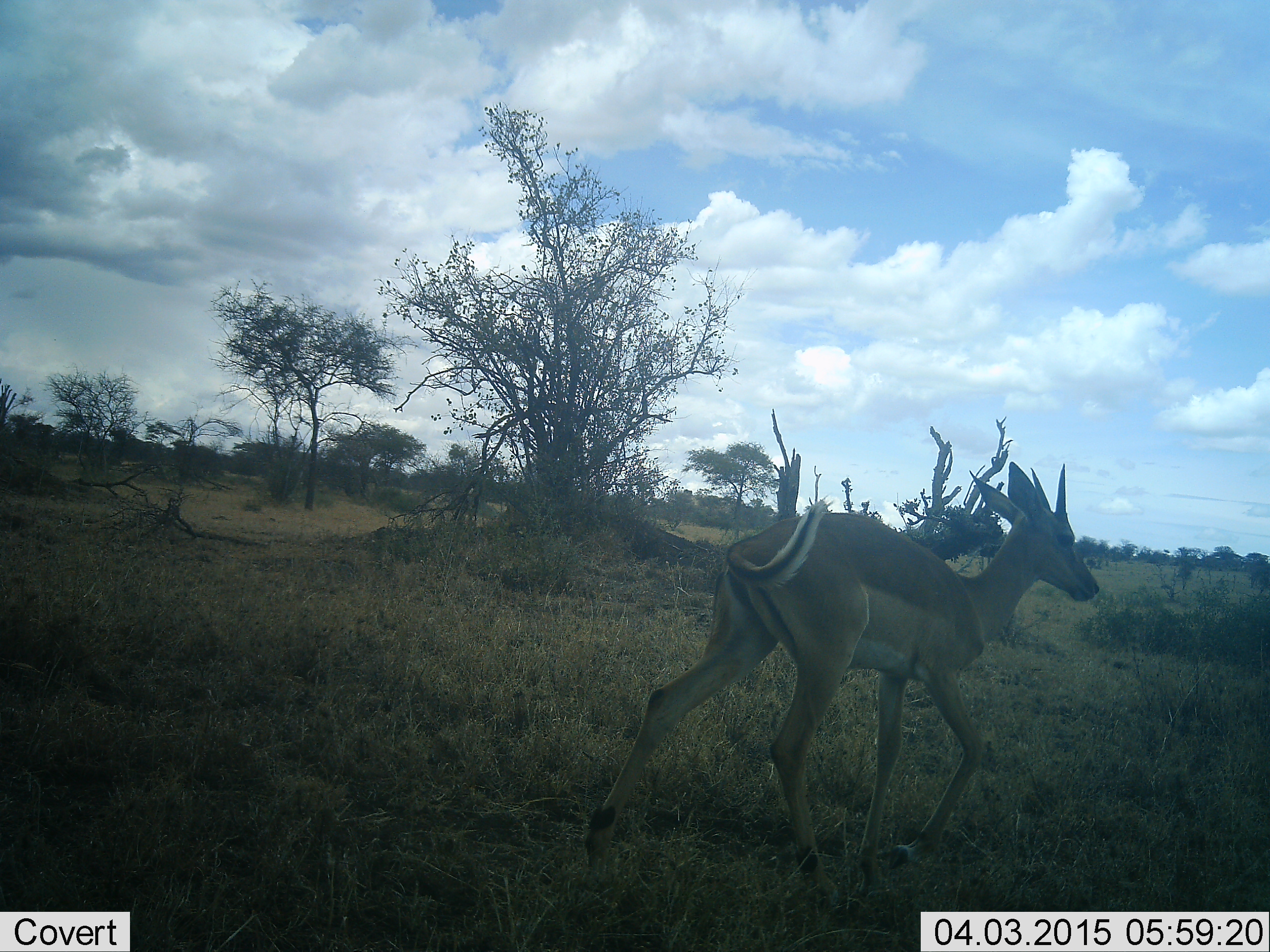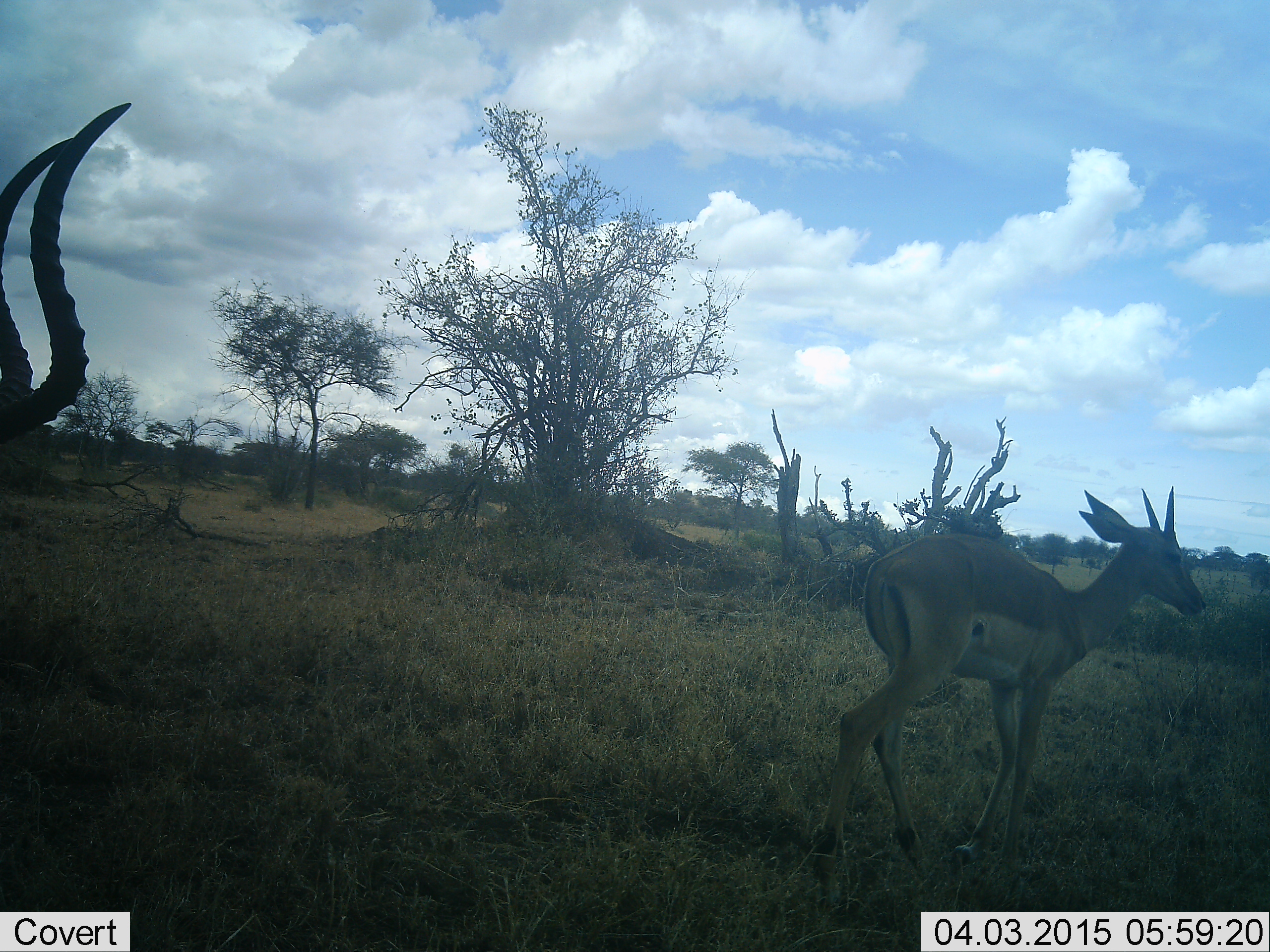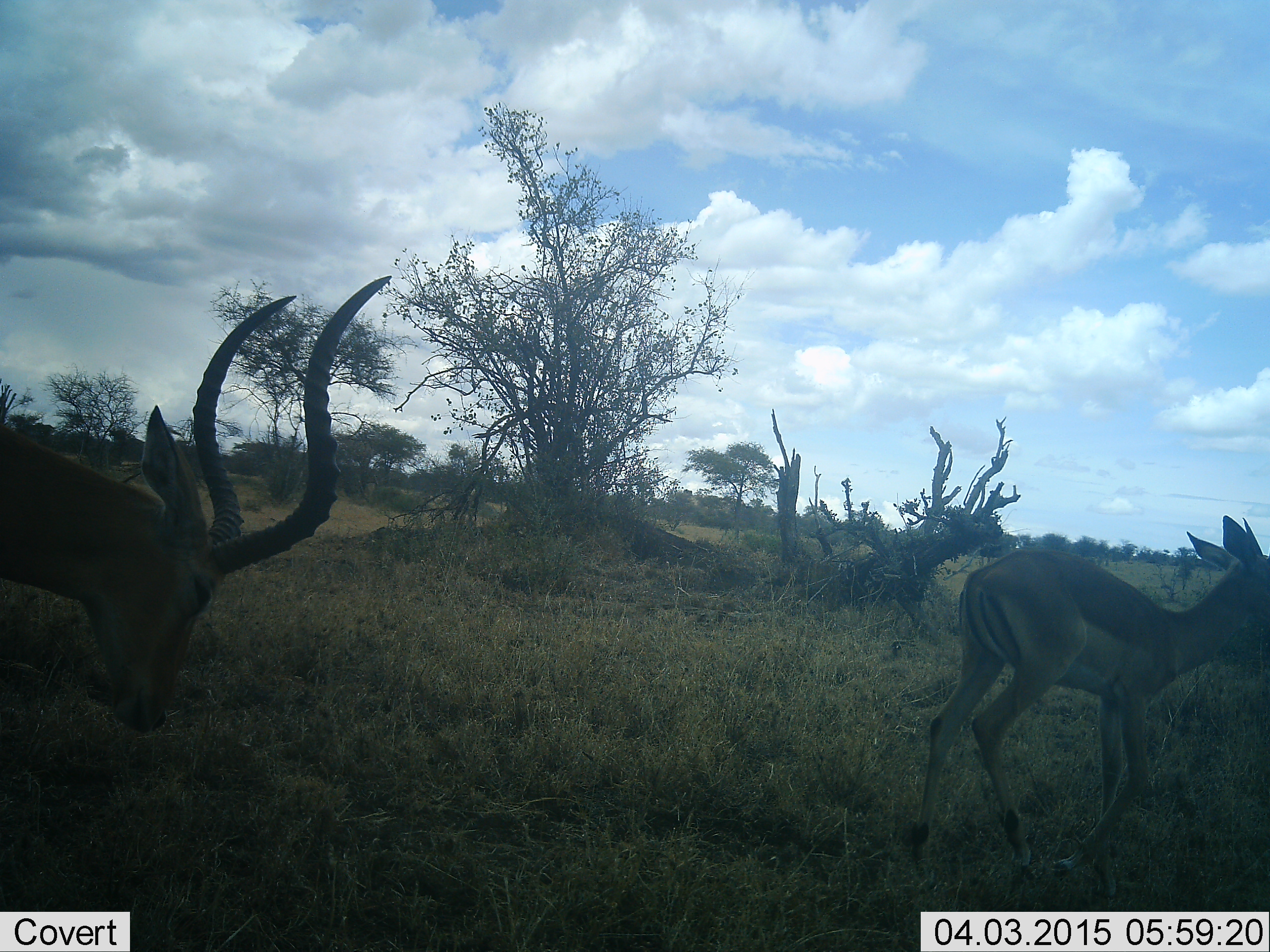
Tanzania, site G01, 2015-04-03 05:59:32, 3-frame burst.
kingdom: Animalia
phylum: Chordata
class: Mammalia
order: Artiodactyla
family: Bovidae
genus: Aepyceros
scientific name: Aepyceros melampus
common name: impala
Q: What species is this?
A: Impala (Aepyceros melampus).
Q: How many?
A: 2.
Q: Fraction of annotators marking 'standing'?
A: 10%.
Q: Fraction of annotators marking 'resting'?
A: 0%.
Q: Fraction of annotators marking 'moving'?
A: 90%.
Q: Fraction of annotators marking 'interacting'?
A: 20%.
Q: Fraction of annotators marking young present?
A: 10%.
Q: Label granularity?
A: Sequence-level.